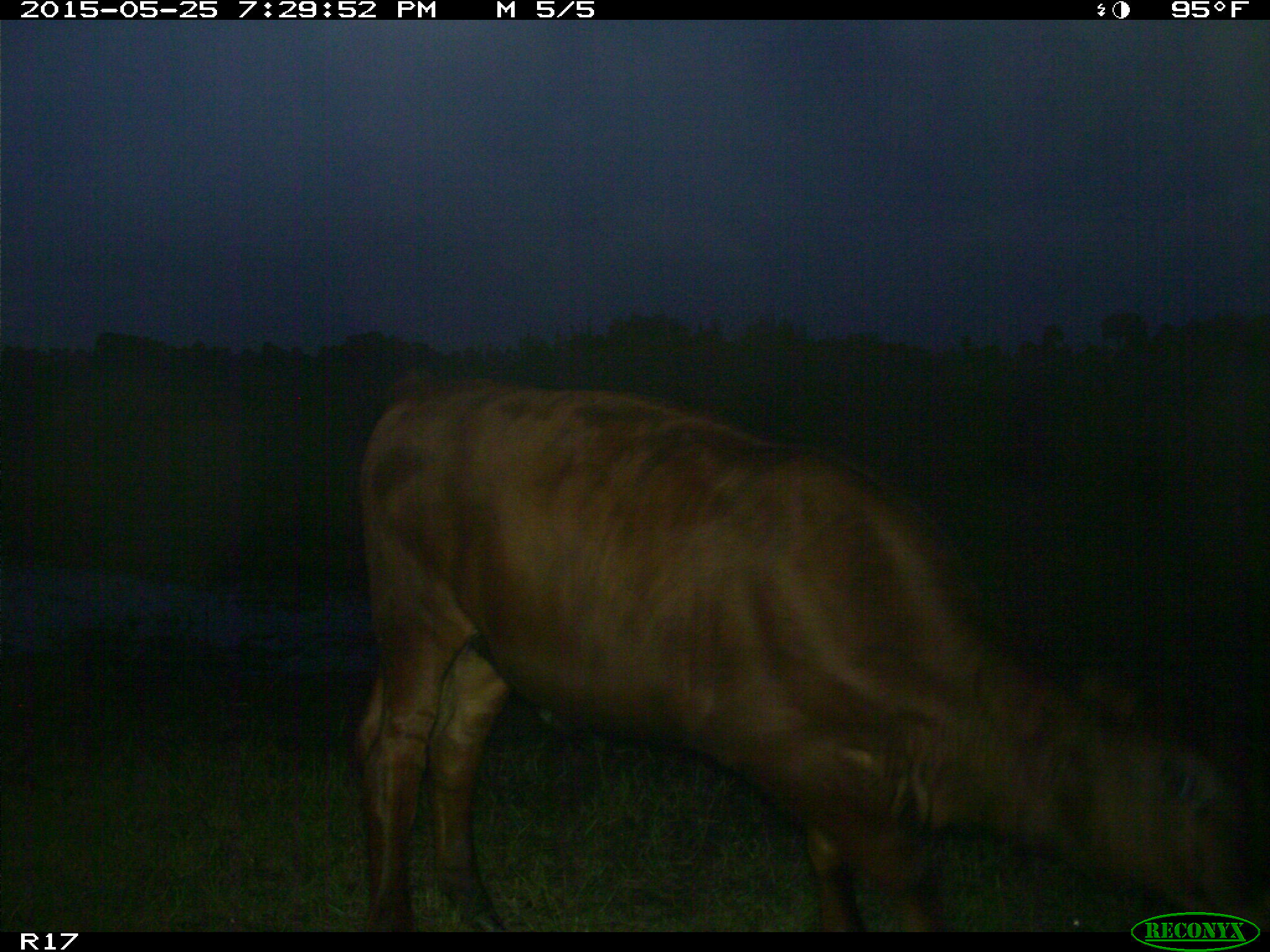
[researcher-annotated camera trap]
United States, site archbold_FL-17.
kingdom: Animalia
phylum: Chordata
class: Mammalia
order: Artiodactyla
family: Bovidae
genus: Bos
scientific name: Bos taurus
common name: domestic cow